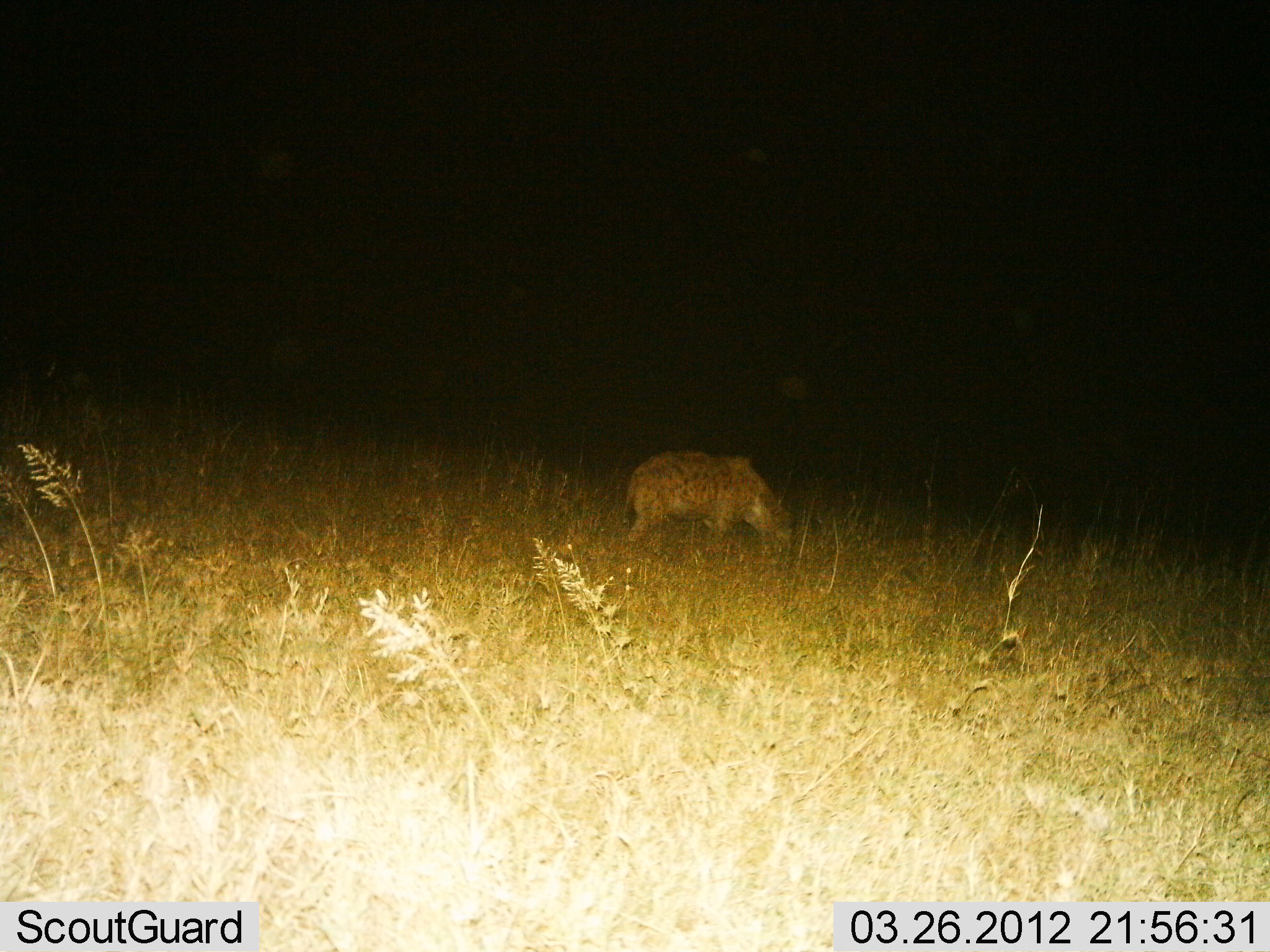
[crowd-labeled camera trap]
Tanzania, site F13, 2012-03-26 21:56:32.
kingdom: Animalia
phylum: Chordata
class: Mammalia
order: Carnivora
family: Hyaenidae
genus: Crocuta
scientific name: Crocuta crocuta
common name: spotted hyena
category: hyenaspotted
Hyenaspotted (spotted hyena) (Crocuta crocuta), count 1. Behavior (volunteer vote fractions): standing 57%, resting 0%, moving 36%, interacting 0%. Young present (vote fraction): 0%. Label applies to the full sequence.